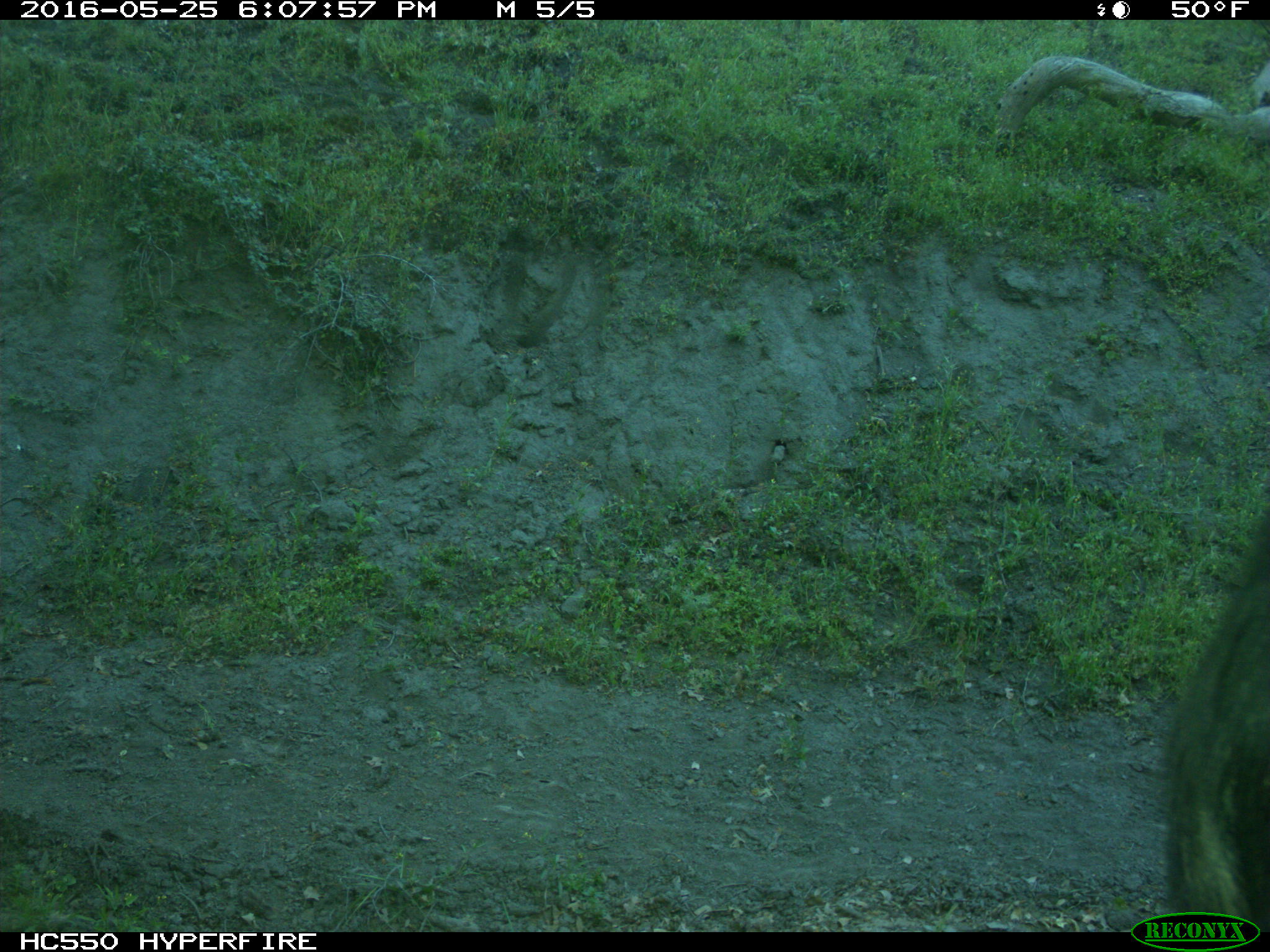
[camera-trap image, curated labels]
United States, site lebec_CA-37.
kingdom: Animalia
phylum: Chordata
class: Mammalia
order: Artiodactyla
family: Bovidae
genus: Bos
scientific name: Bos taurus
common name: domestic cow